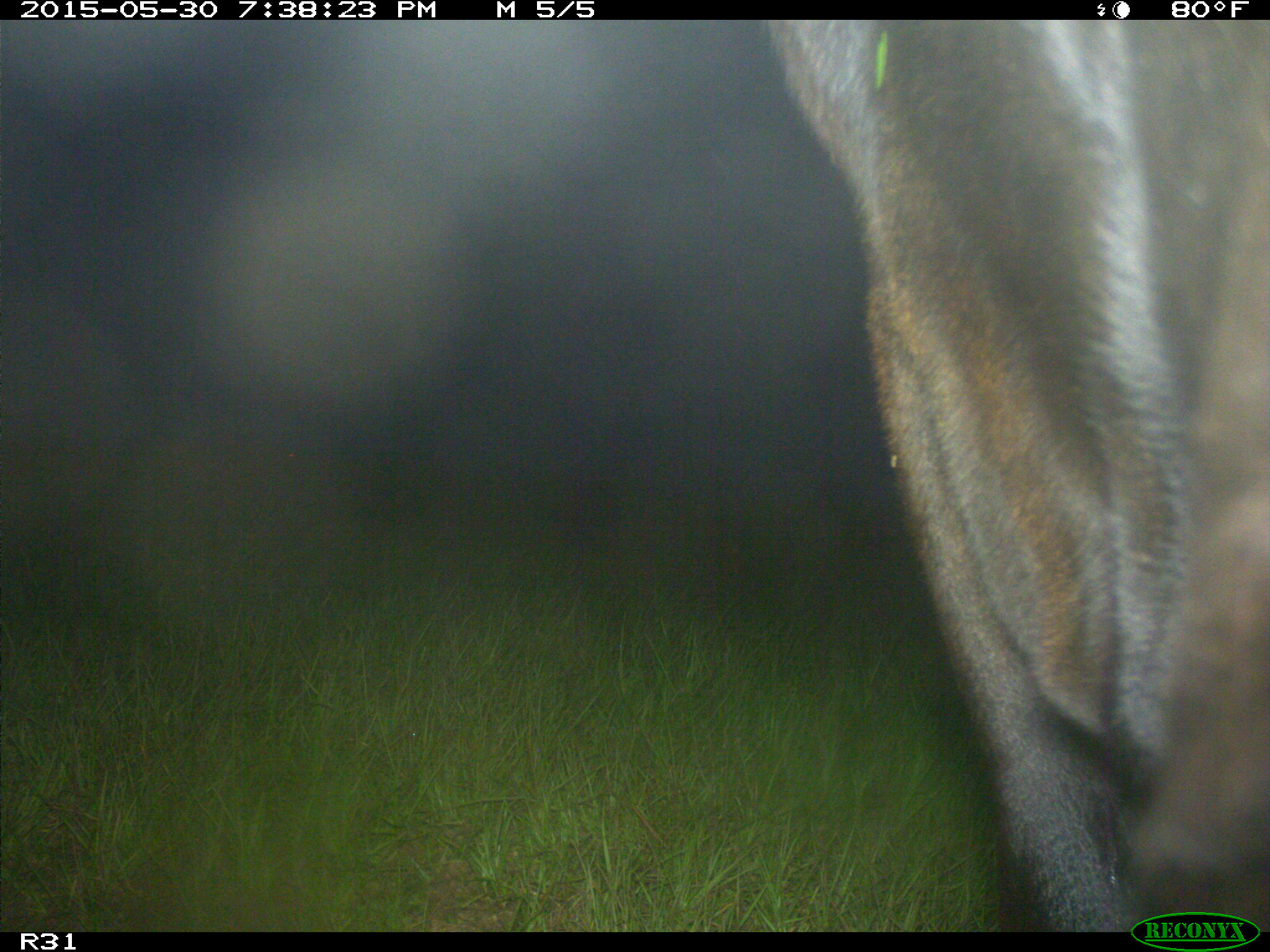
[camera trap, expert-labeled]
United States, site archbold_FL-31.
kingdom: Animalia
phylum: Chordata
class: Mammalia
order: Artiodactyla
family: Bovidae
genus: Bos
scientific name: Bos taurus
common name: domestic cow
Bos taurus (domestic cow).